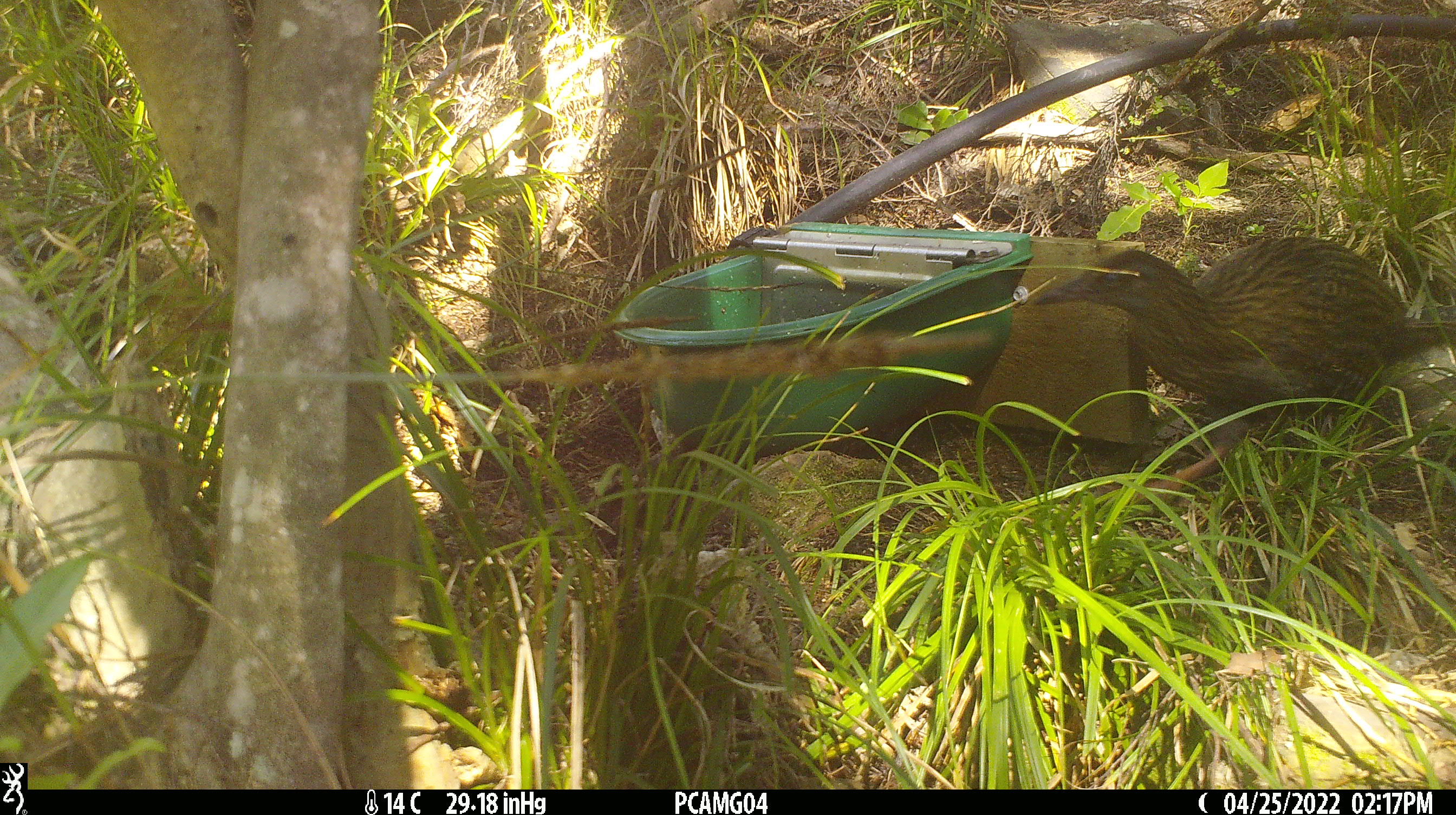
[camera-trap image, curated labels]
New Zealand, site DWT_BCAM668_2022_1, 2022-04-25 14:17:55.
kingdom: Animalia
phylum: Chordata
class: Aves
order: Gruiformes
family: Rallidae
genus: Gallirallus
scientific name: Gallirallus australis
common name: weka